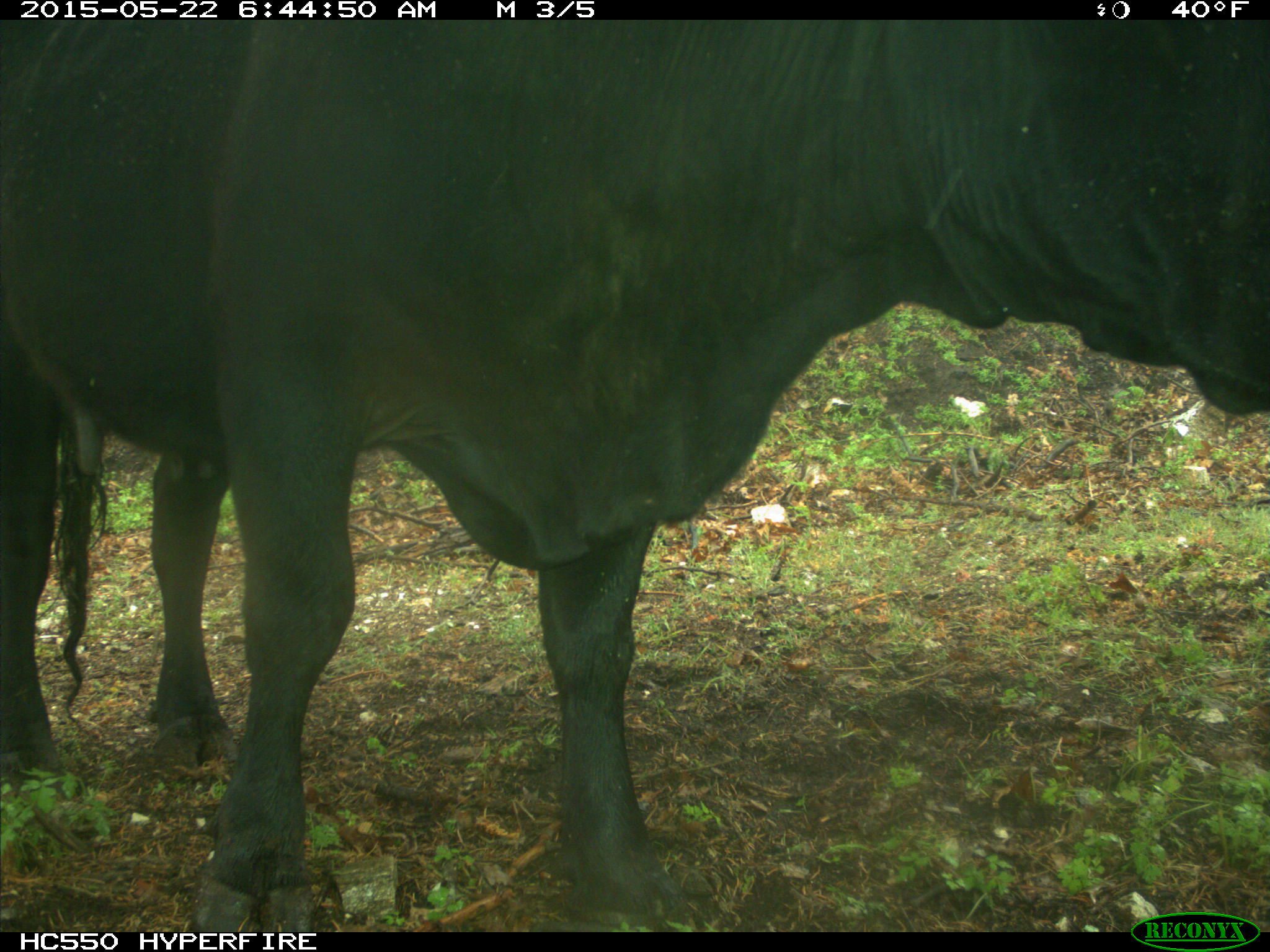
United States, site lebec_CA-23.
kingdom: Animalia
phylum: Chordata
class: Mammalia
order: Artiodactyla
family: Bovidae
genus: Bos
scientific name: Bos taurus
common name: domestic cow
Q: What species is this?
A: Bos taurus (domestic cow).